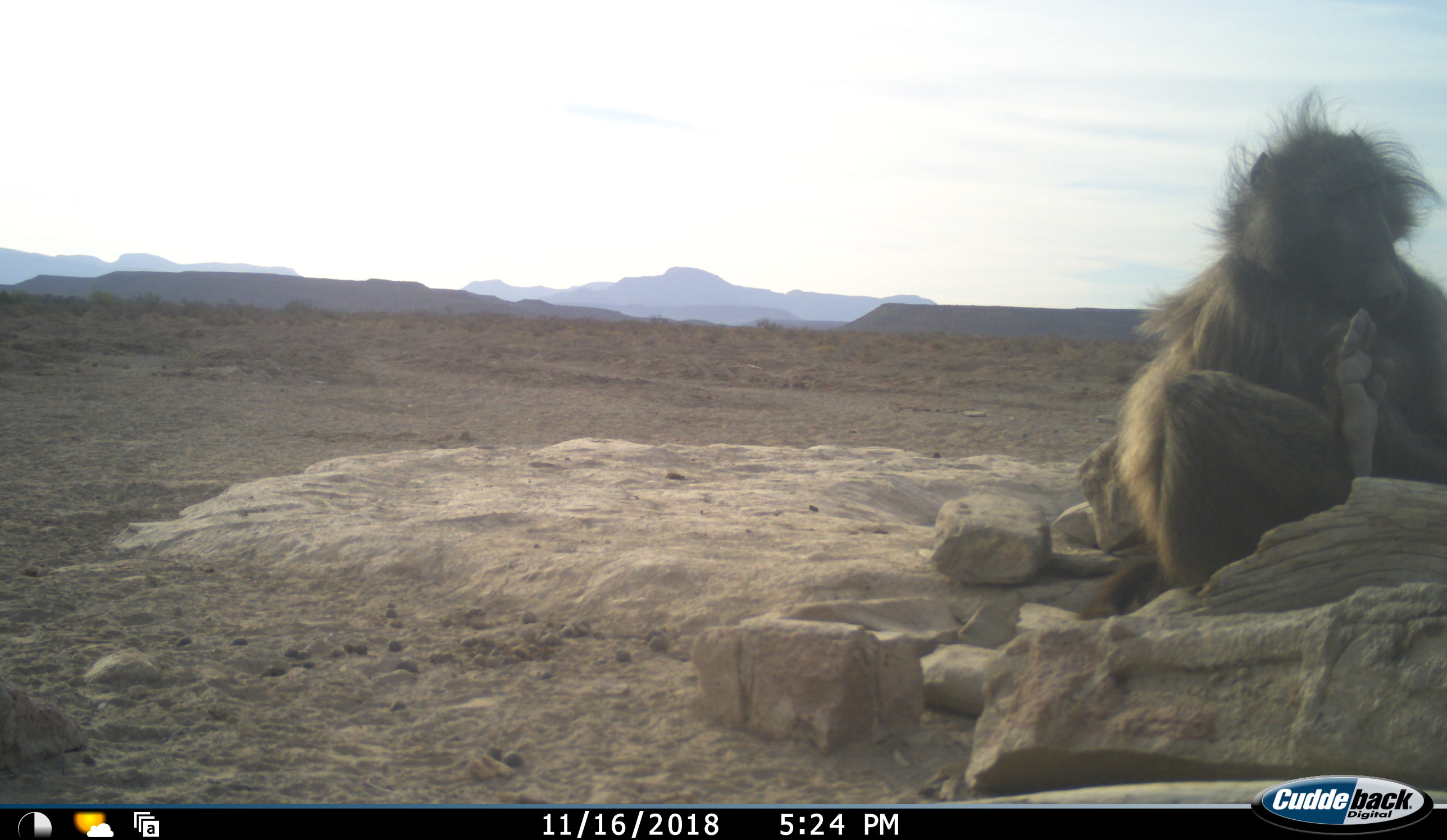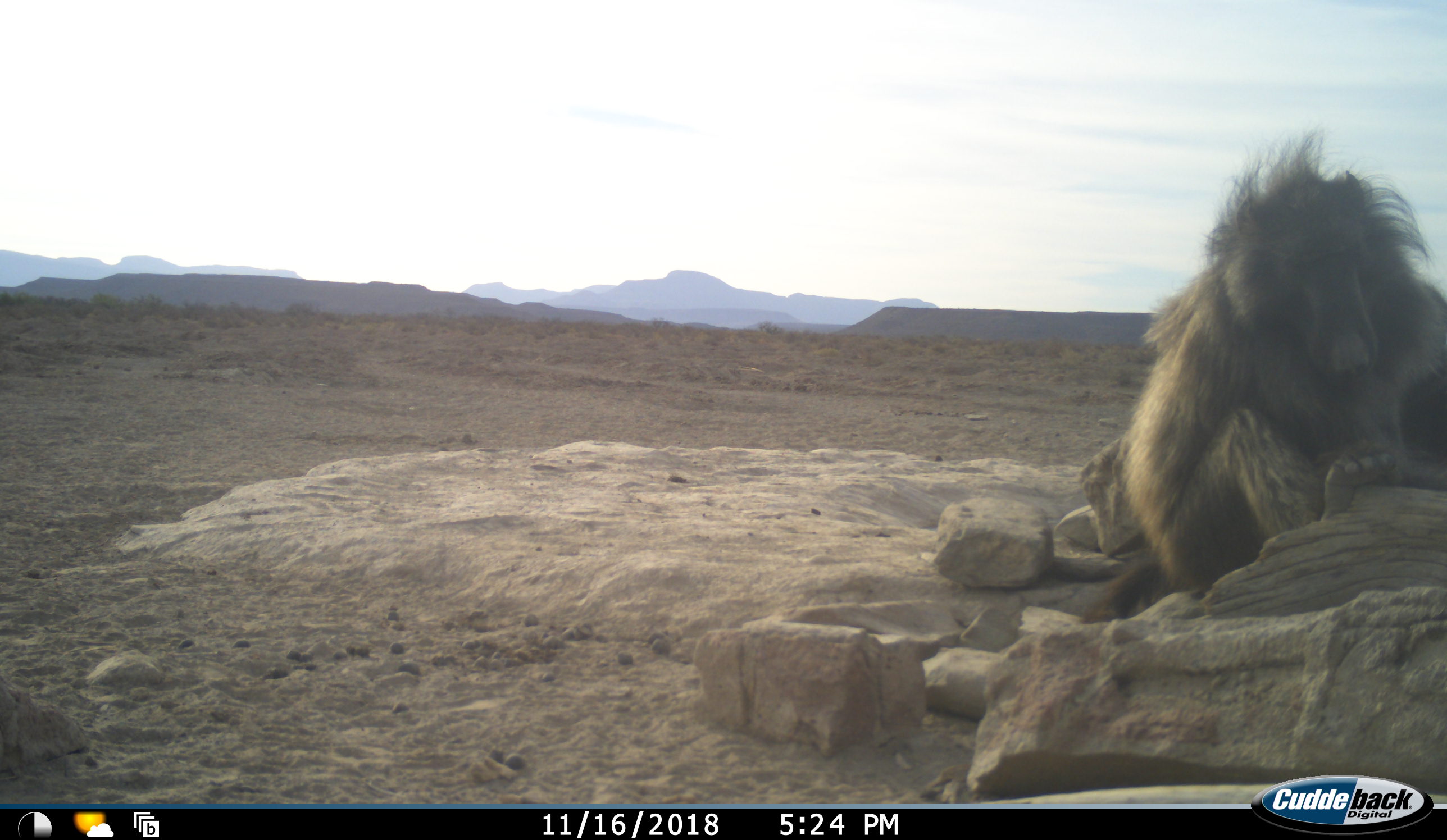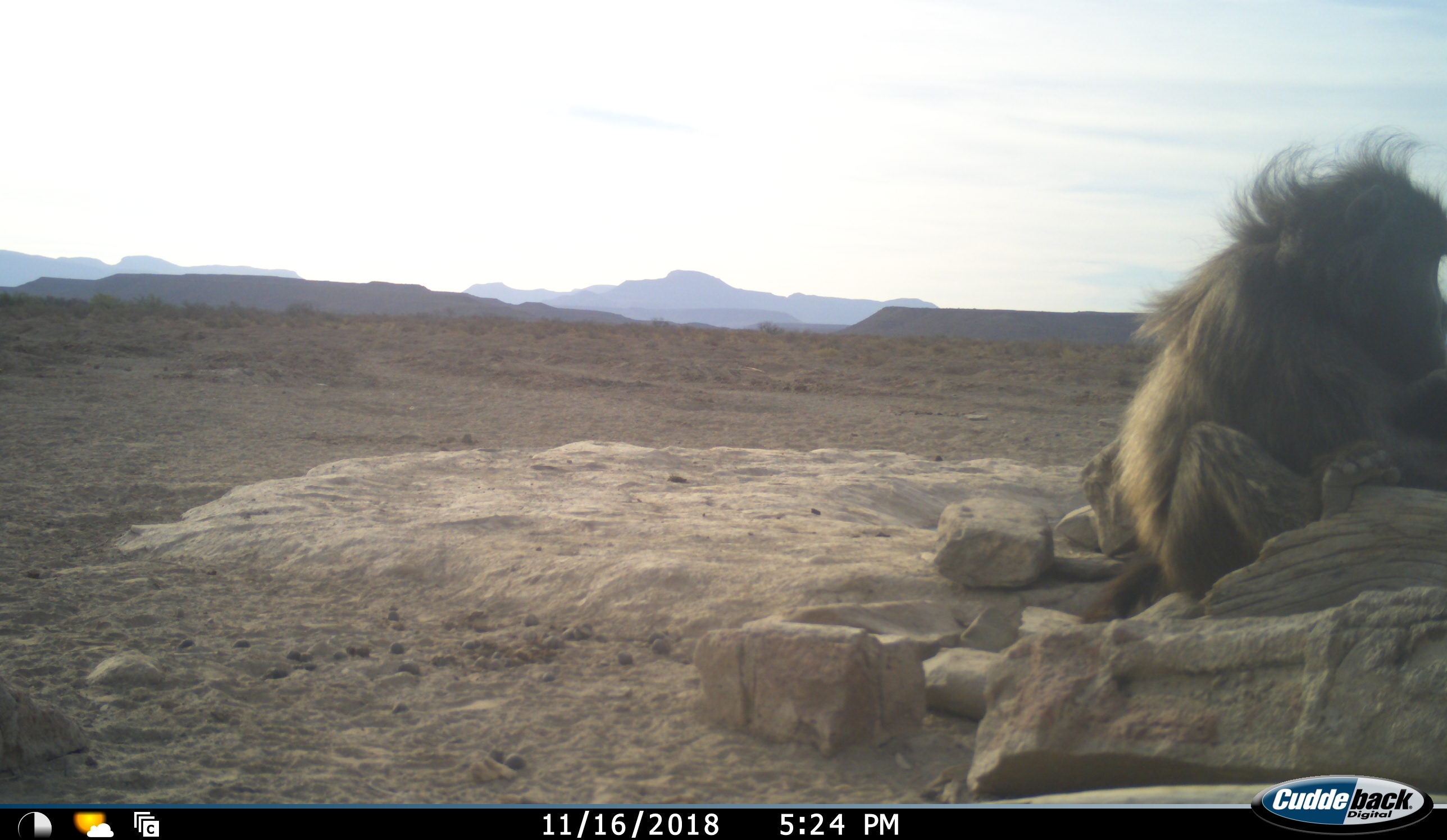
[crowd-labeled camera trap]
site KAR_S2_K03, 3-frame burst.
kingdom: Animalia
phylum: Chordata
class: Mammalia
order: Primates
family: Cercopithecidae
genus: Papio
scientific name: Papio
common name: baboon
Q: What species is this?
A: Baboon (Papio).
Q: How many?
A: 1.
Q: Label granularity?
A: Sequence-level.